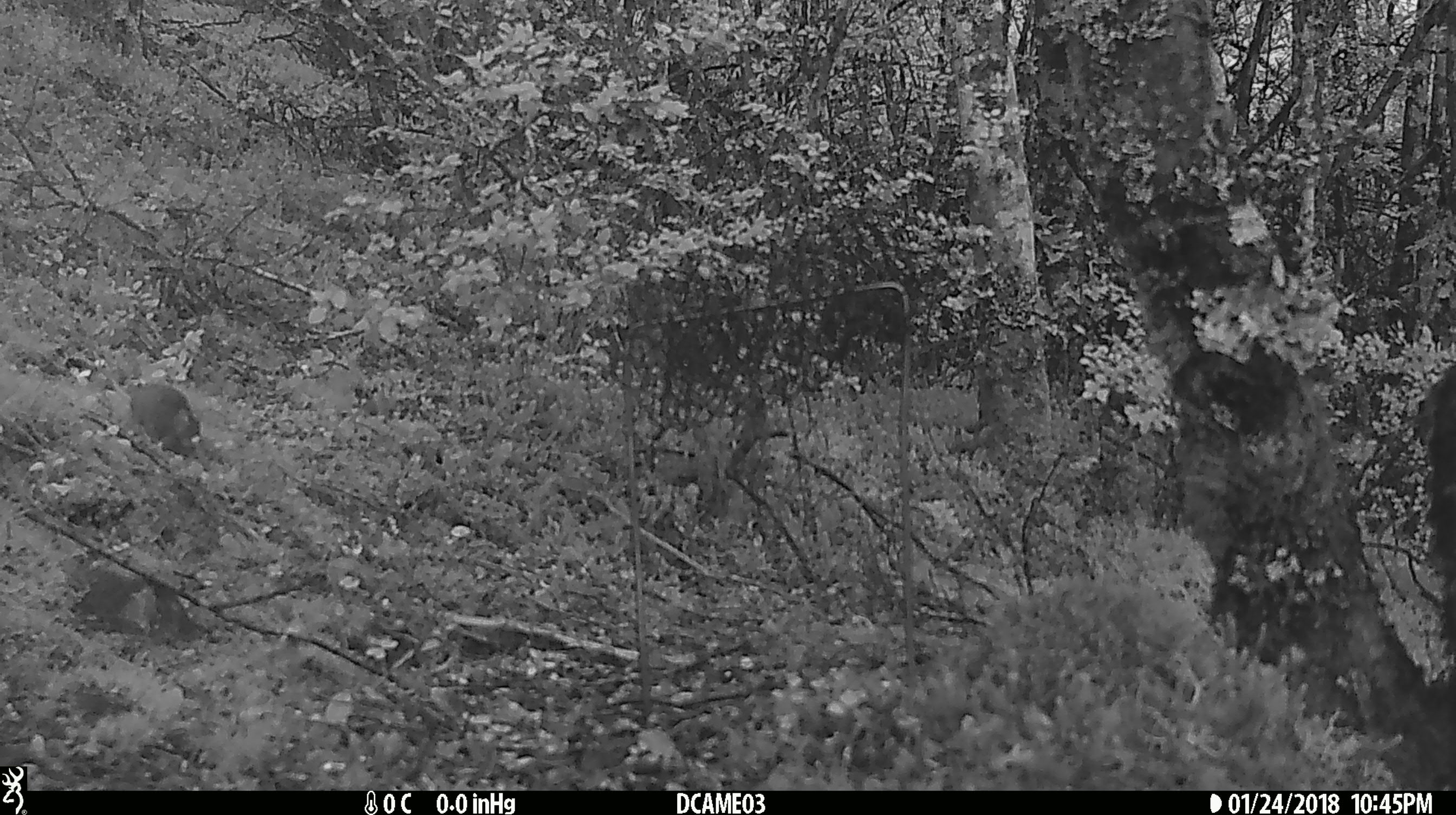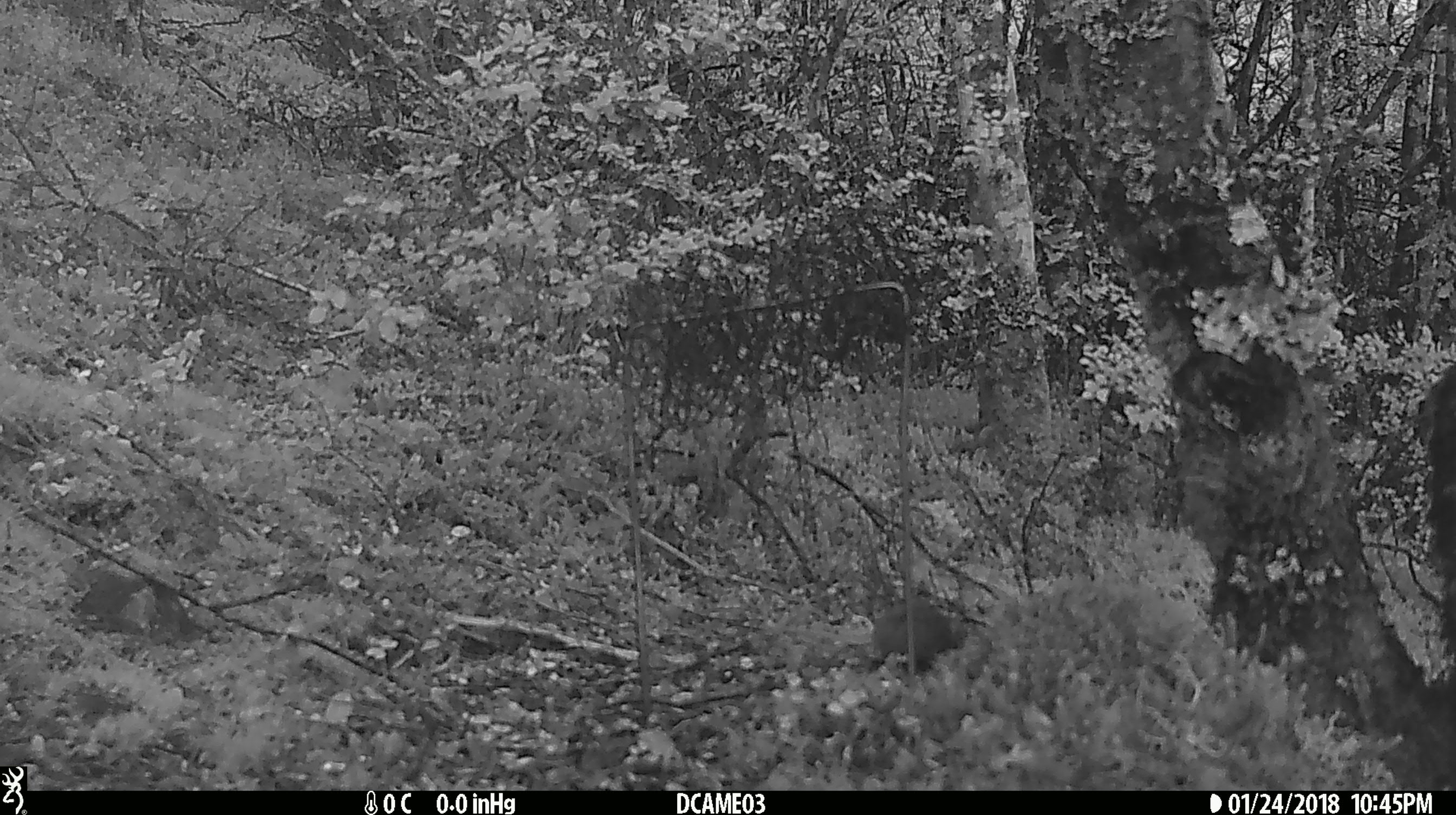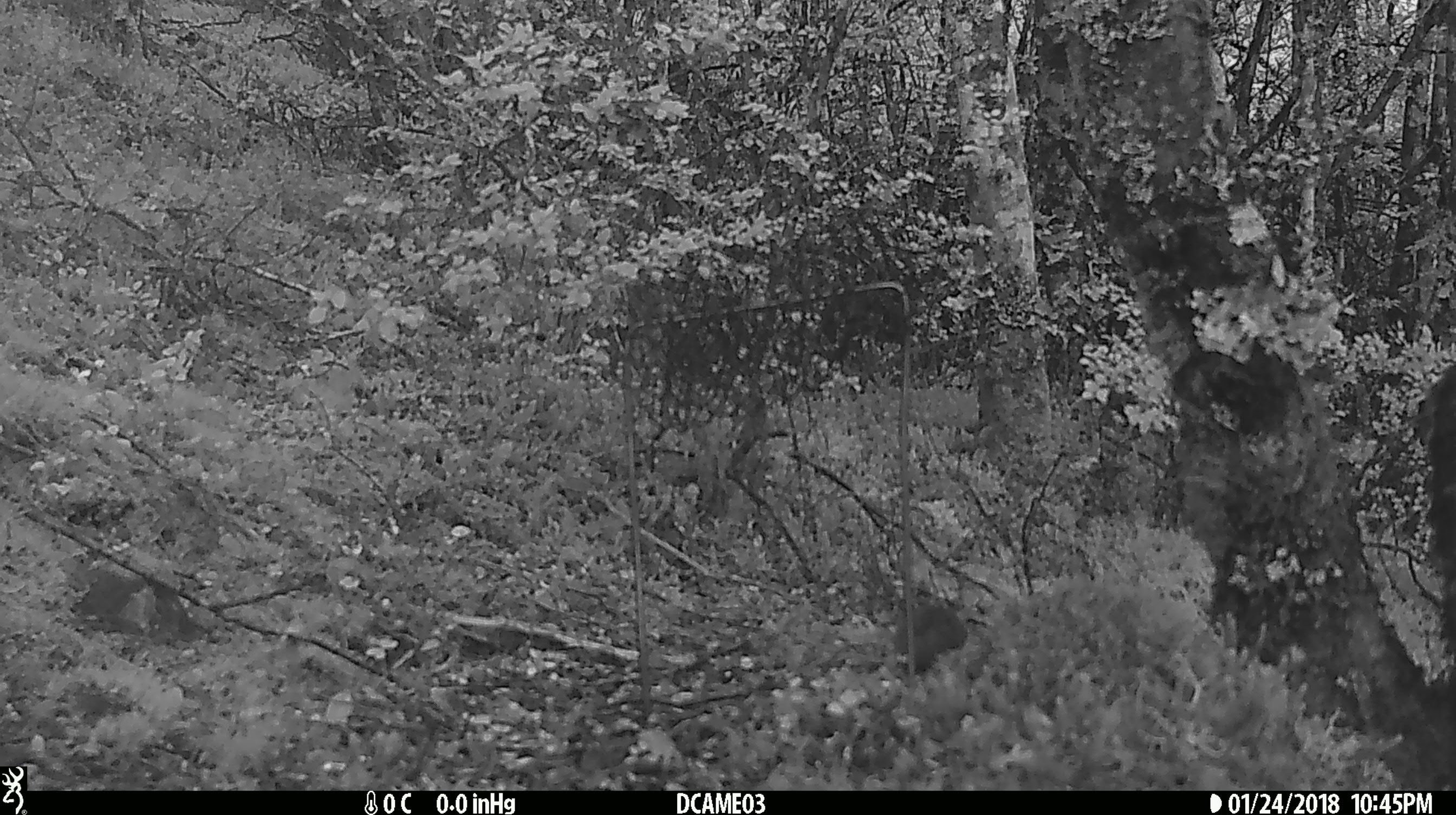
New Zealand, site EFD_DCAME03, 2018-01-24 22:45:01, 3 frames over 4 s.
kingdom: Animalia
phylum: Chordata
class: Mammalia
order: Rodentia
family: Muridae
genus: Mus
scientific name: Mus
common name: mouse